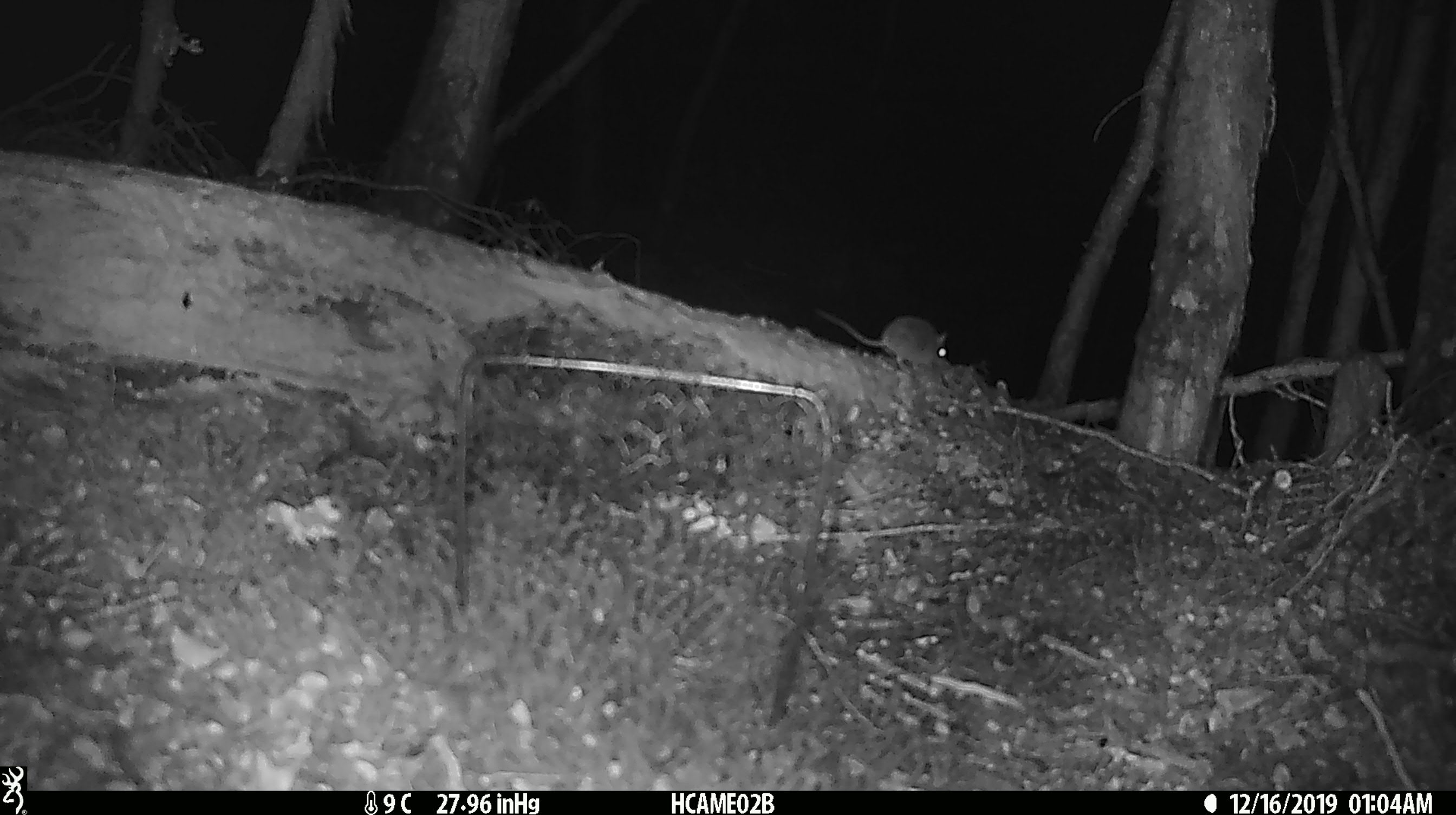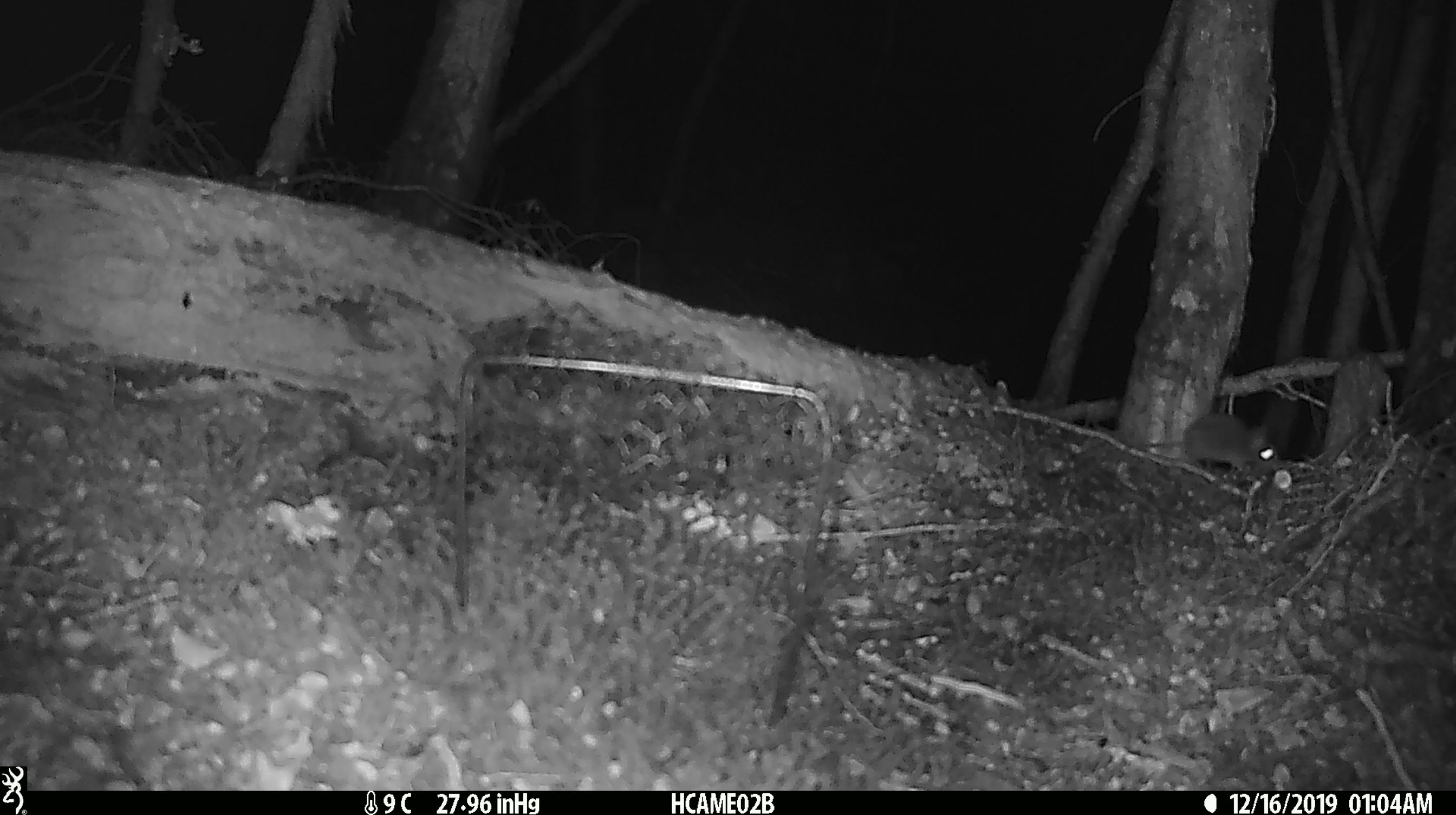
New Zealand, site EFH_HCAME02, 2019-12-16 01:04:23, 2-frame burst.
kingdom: Animalia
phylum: Chordata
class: Mammalia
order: Rodentia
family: Muridae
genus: Mus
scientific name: Mus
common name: mouse